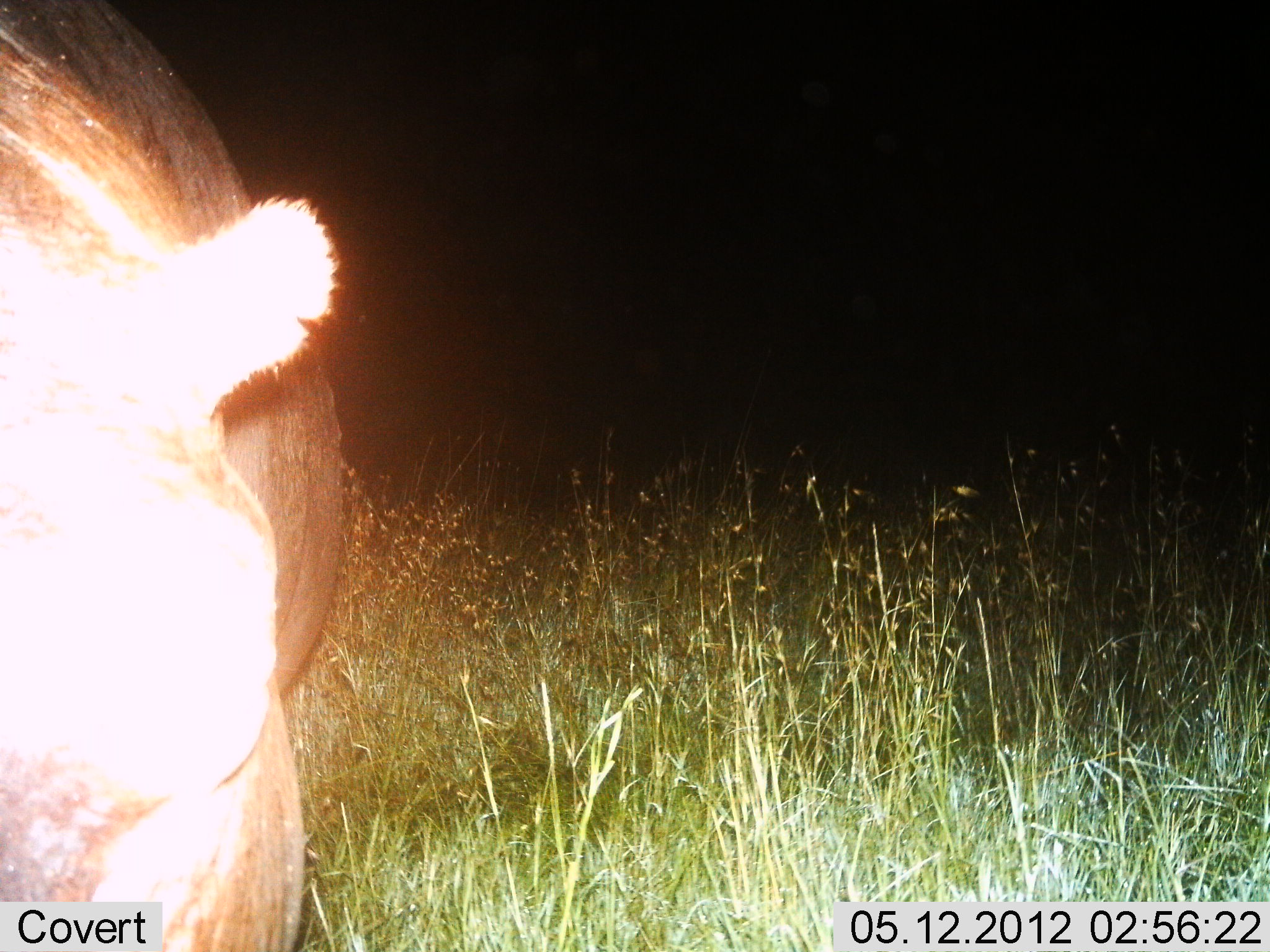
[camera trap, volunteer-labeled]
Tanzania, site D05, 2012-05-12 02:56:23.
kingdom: Animalia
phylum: Chordata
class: Mammalia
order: Artiodactyla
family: Hippopotamidae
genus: Hippopotamus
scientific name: Hippopotamus amphibius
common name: hippopotamus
Hippopotamus (Hippopotamus amphibius), count 1. Behavior (volunteer vote fractions): standing 100%, resting 0%, moving 0%, interacting 0%. Young present (vote fraction): 0%. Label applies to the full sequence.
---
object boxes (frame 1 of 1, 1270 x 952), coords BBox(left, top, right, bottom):
animal: BBox(1, 1, 348, 952)